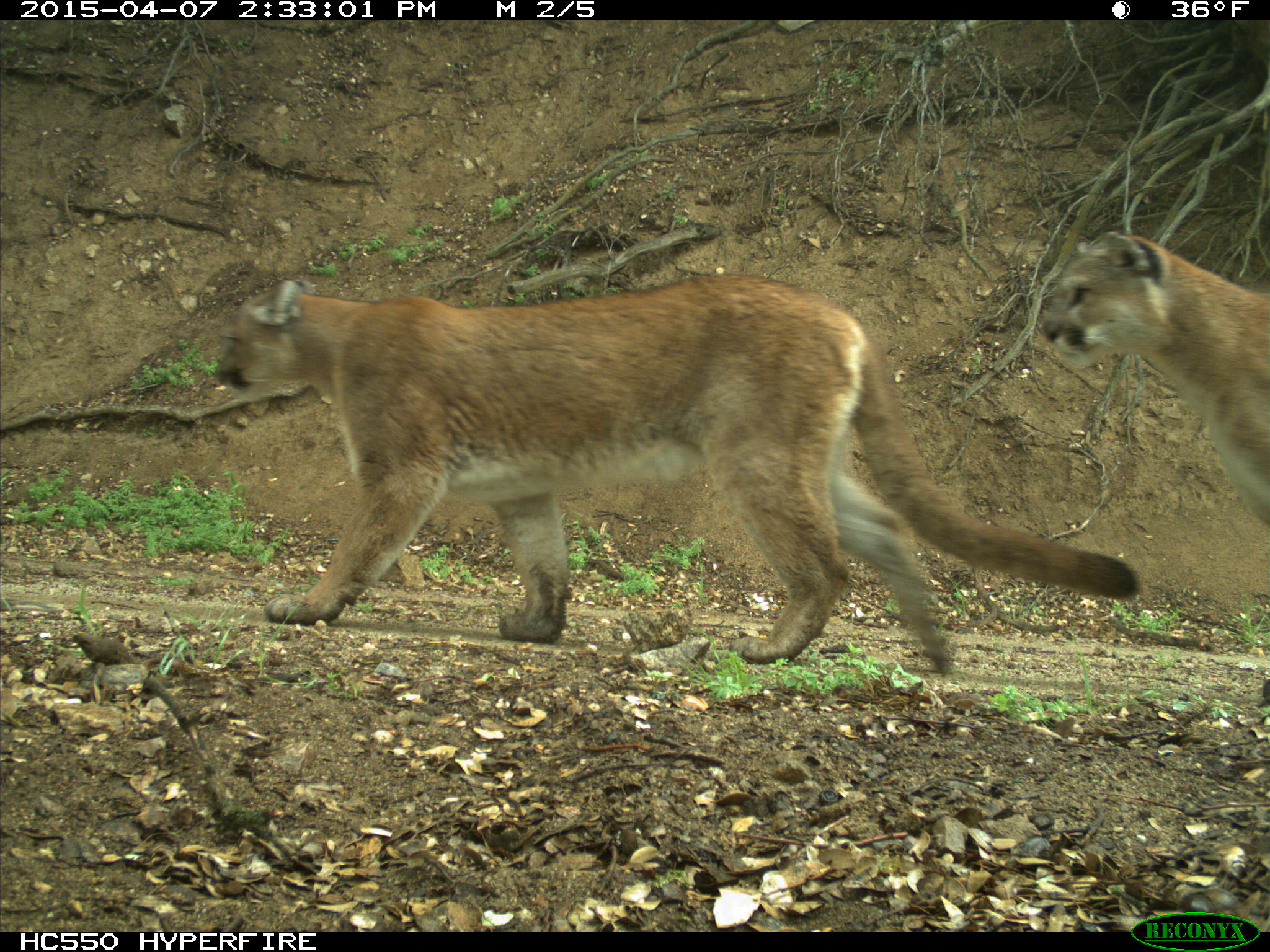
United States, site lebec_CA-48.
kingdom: Animalia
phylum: Chordata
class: Mammalia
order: Carnivora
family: Felidae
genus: Puma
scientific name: Puma concolor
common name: mountain lion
Puma concolor (mountain lion).